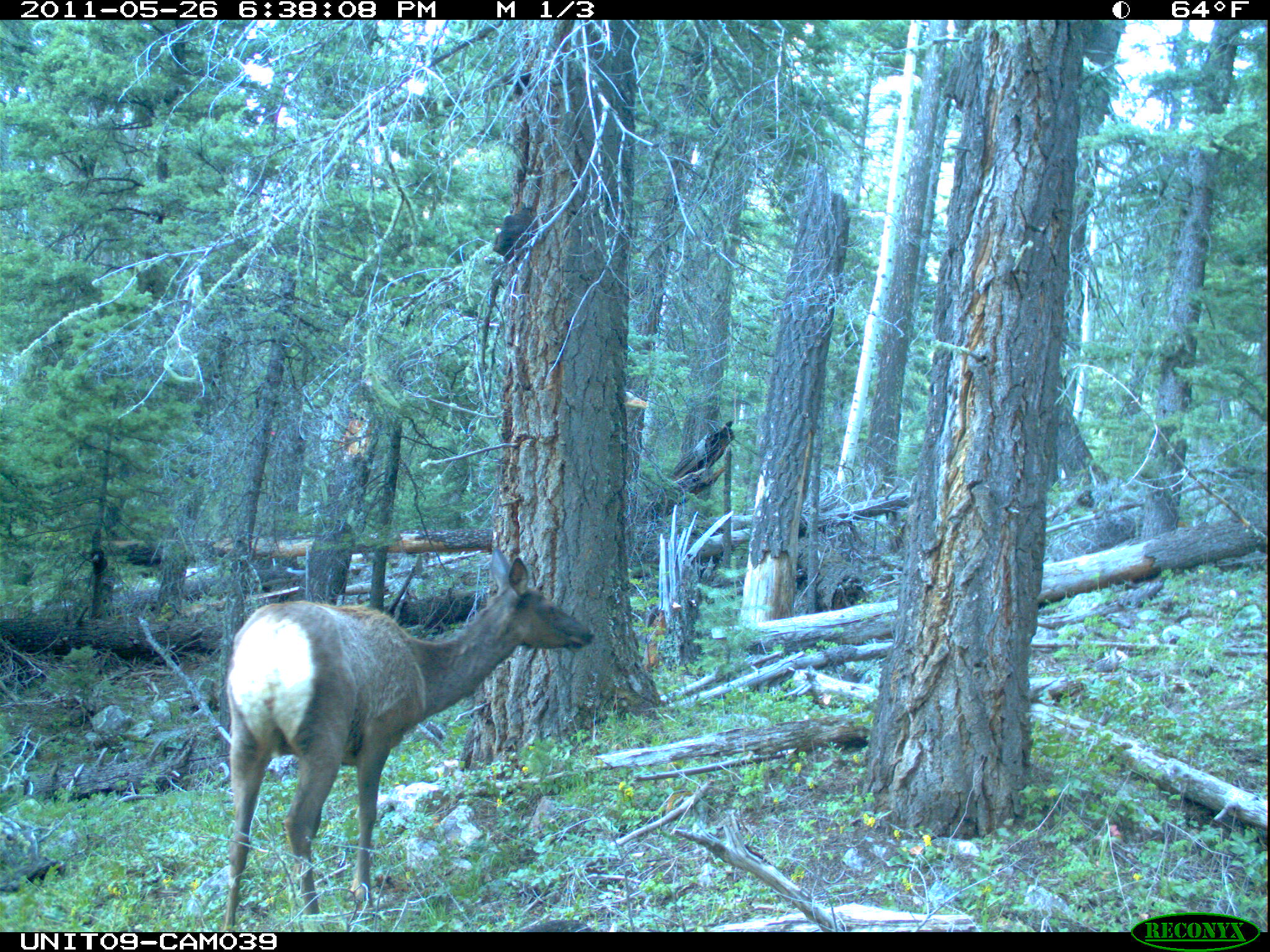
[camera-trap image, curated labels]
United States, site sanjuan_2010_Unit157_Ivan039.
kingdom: Animalia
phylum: Chordata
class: Mammalia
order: Artiodactyla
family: Cervidae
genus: Cervus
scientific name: Cervus elaphus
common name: red deer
Cervus elaphus (red deer).